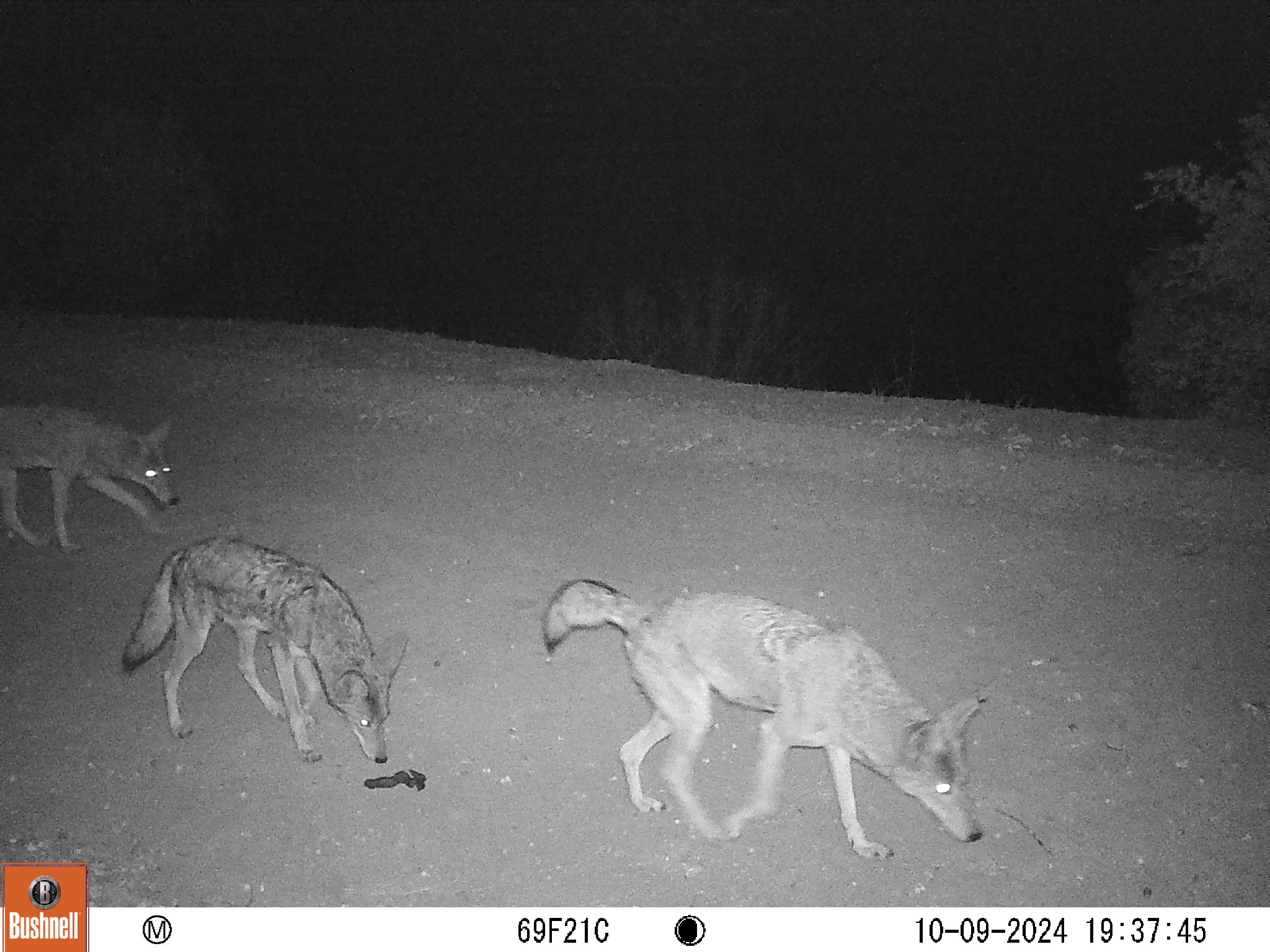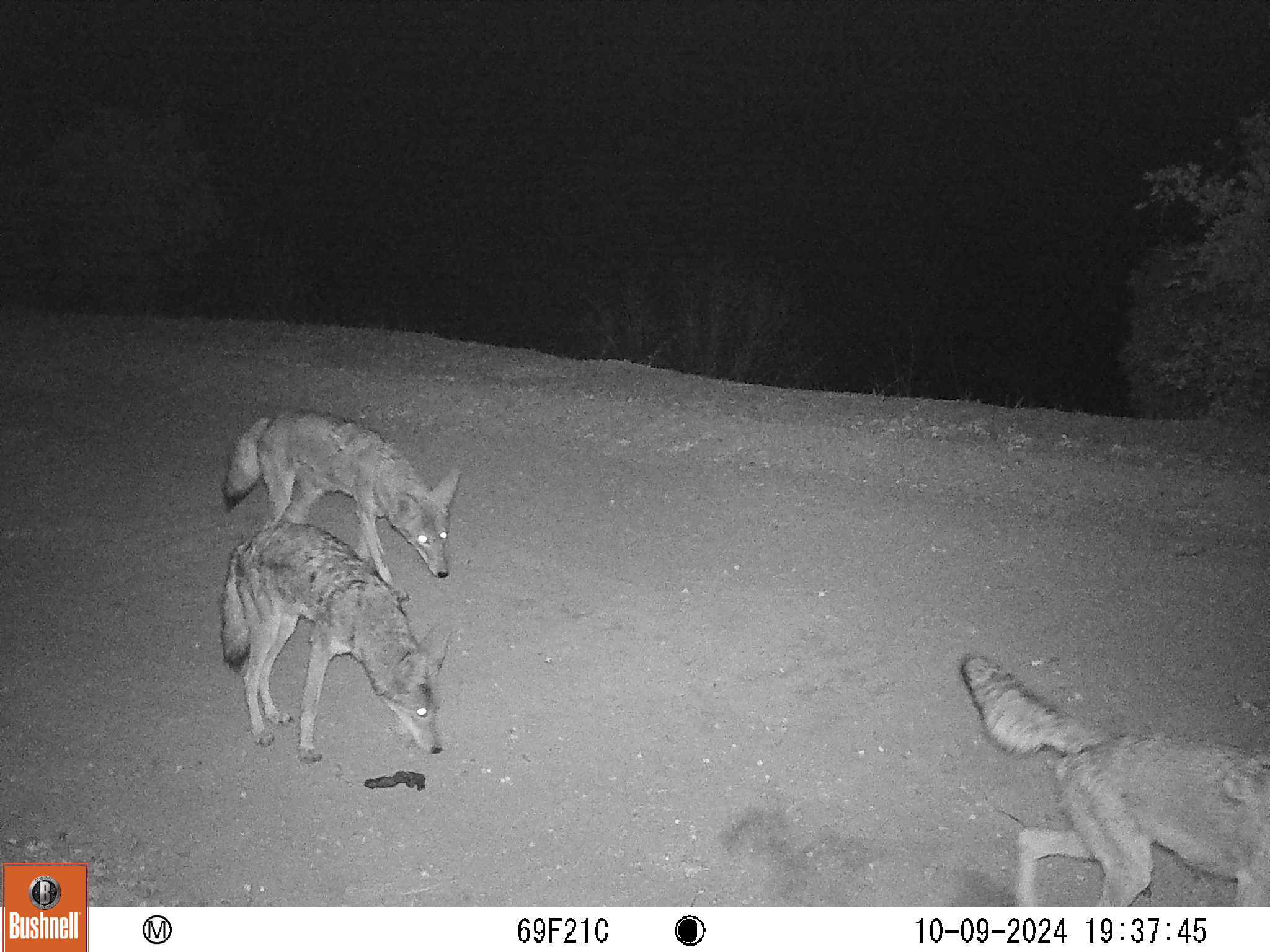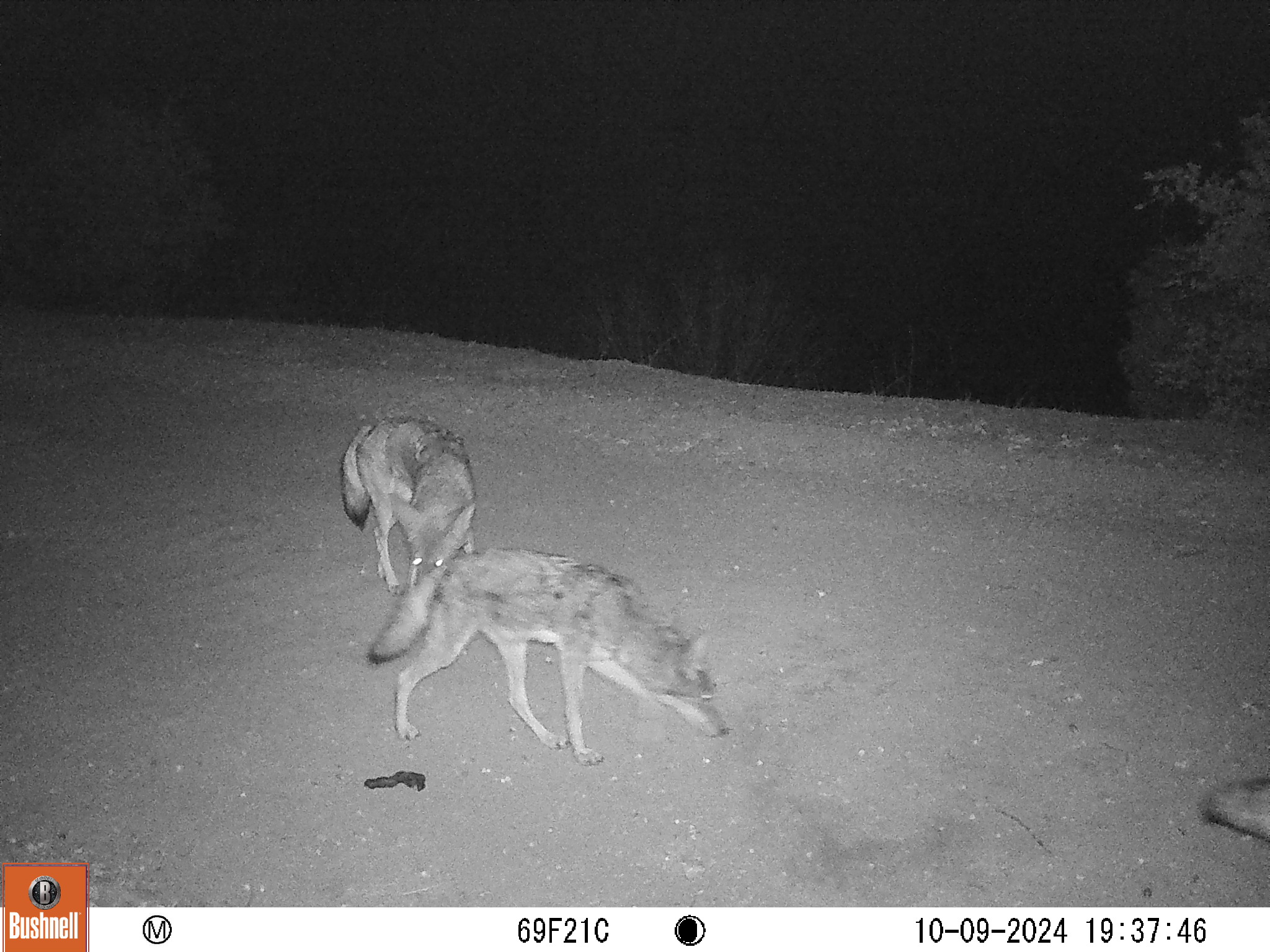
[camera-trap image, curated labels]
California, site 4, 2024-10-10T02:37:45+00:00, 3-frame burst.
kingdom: Animalia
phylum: Chordata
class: Mammalia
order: Carnivora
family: Canidae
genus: Canis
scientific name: Canis latrans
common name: coyote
Coyote (Canis latrans).